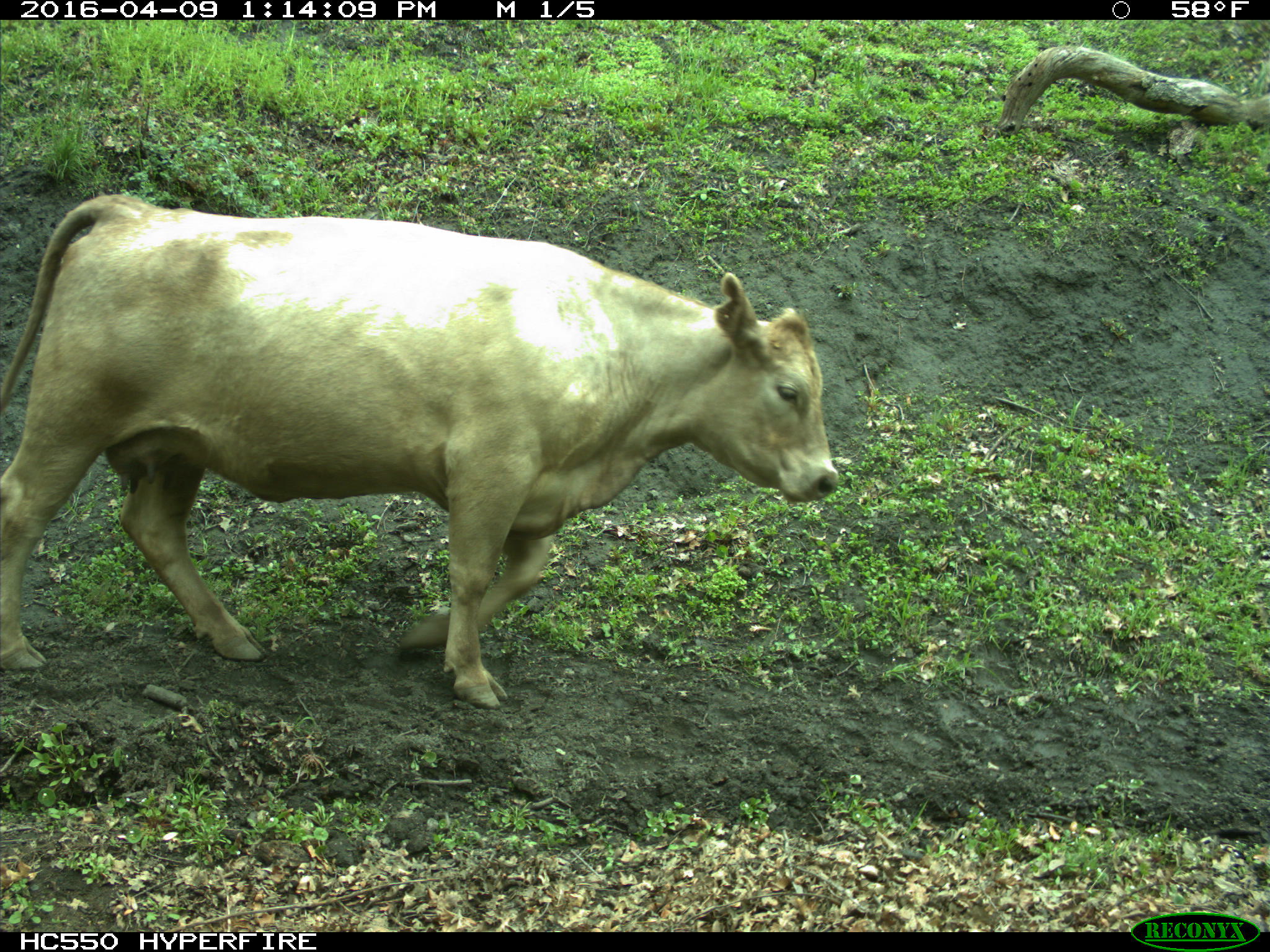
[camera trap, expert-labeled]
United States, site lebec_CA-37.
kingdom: Animalia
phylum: Chordata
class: Mammalia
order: Artiodactyla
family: Bovidae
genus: Bos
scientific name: Bos taurus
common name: domestic cow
Bos taurus (domestic cow).